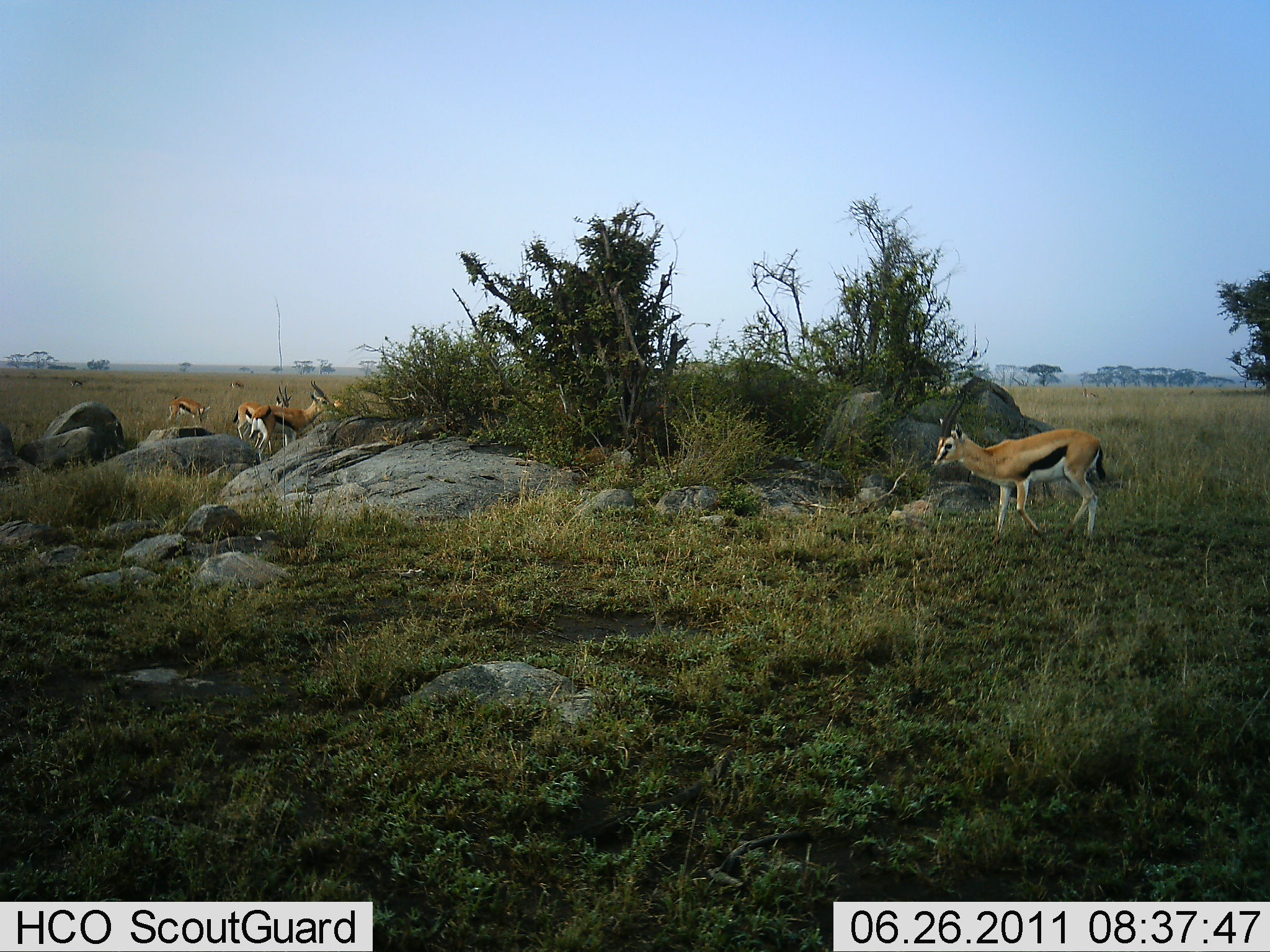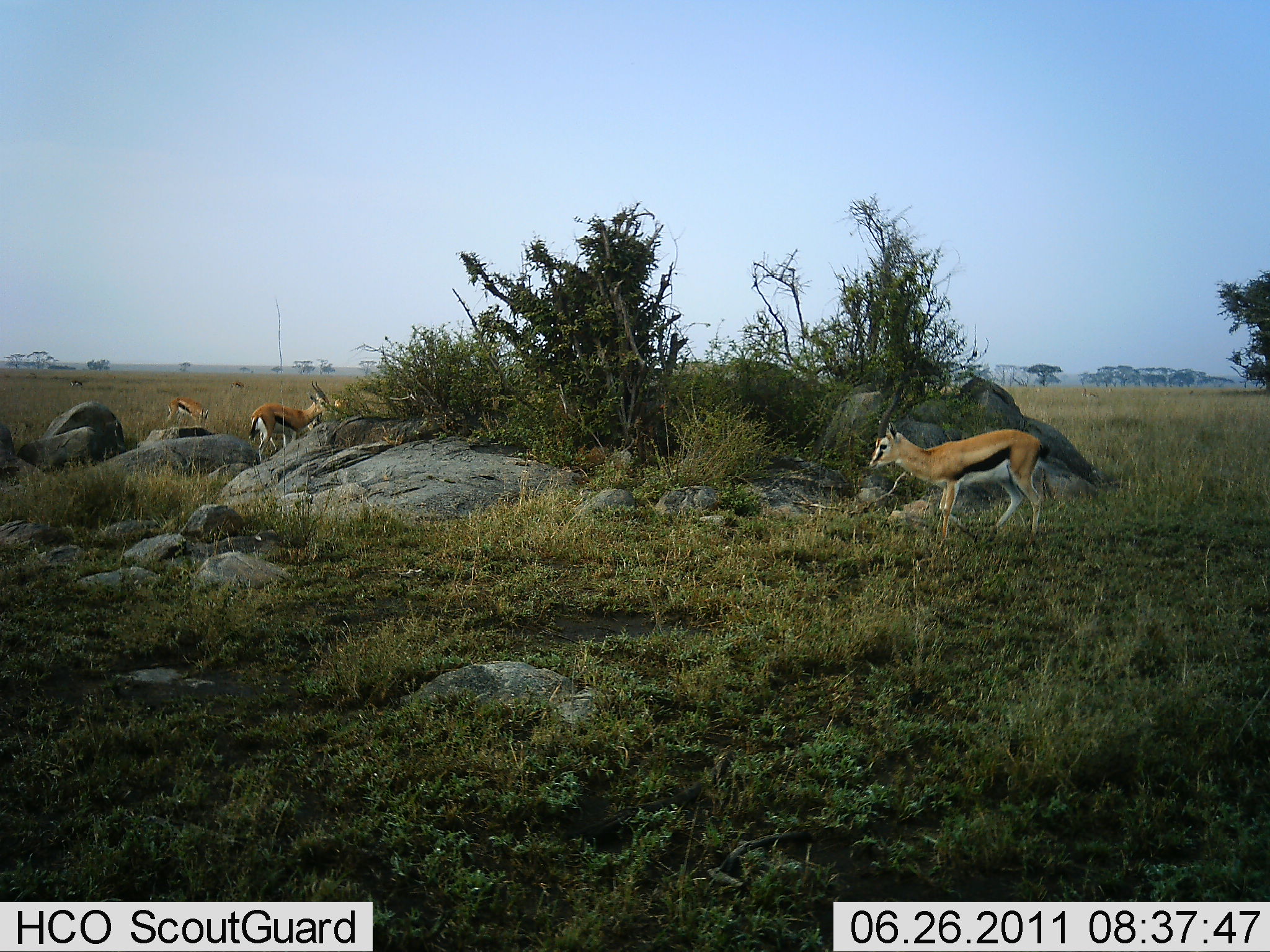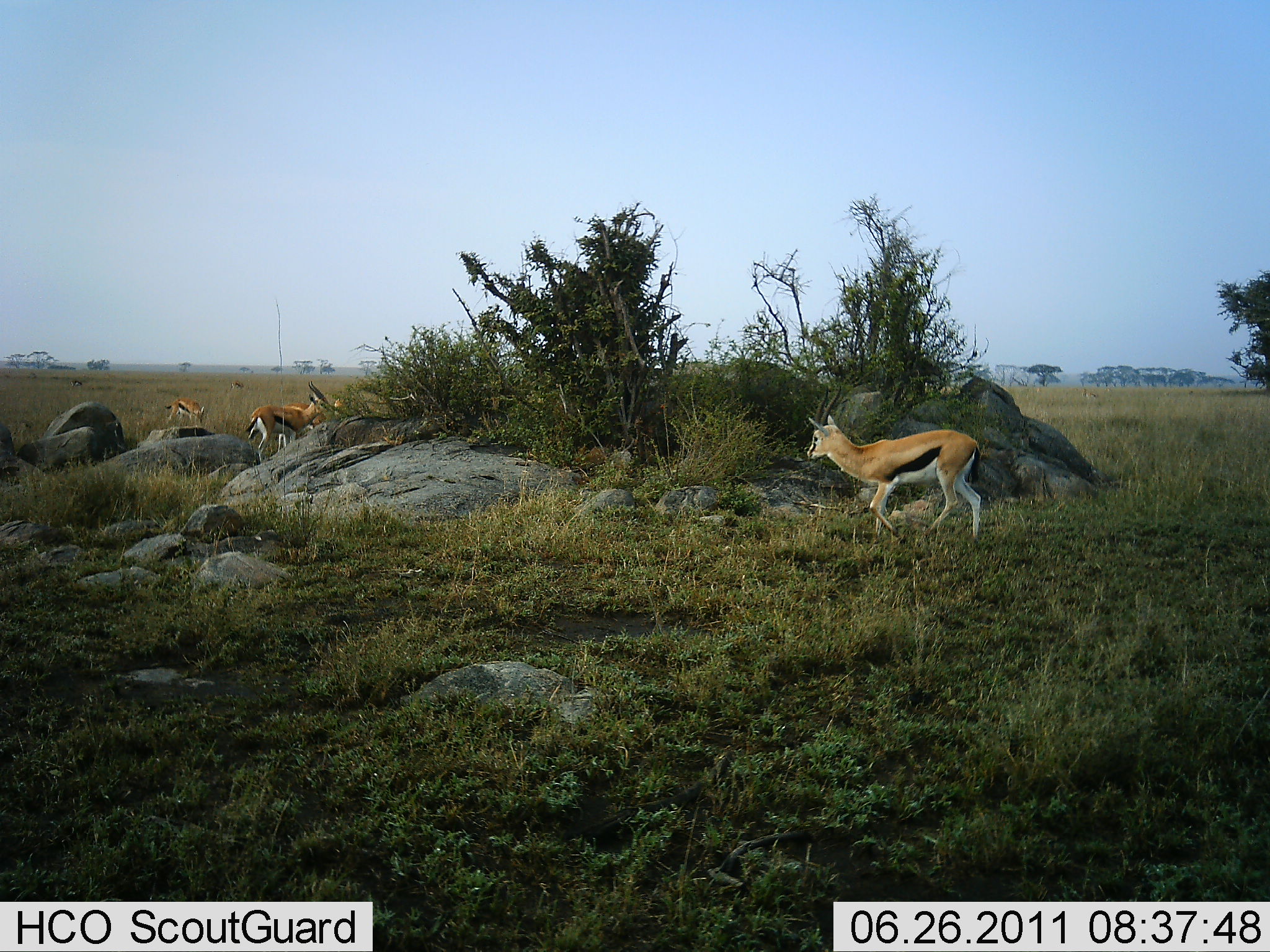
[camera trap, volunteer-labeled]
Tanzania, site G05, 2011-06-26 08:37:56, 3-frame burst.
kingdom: Animalia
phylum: Chordata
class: Mammalia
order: Artiodactyla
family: Bovidae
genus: Eudorcas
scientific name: Eudorcas thomsonii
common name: thomson's gazelle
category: gazellethomsons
Gazellethomsons (thomson's gazelle) (Eudorcas thomsonii), count 5. Behavior (volunteer vote fractions): standing 60%, resting 0%, moving 70%, interacting 0%. Young present (vote fraction): 0%. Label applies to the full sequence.